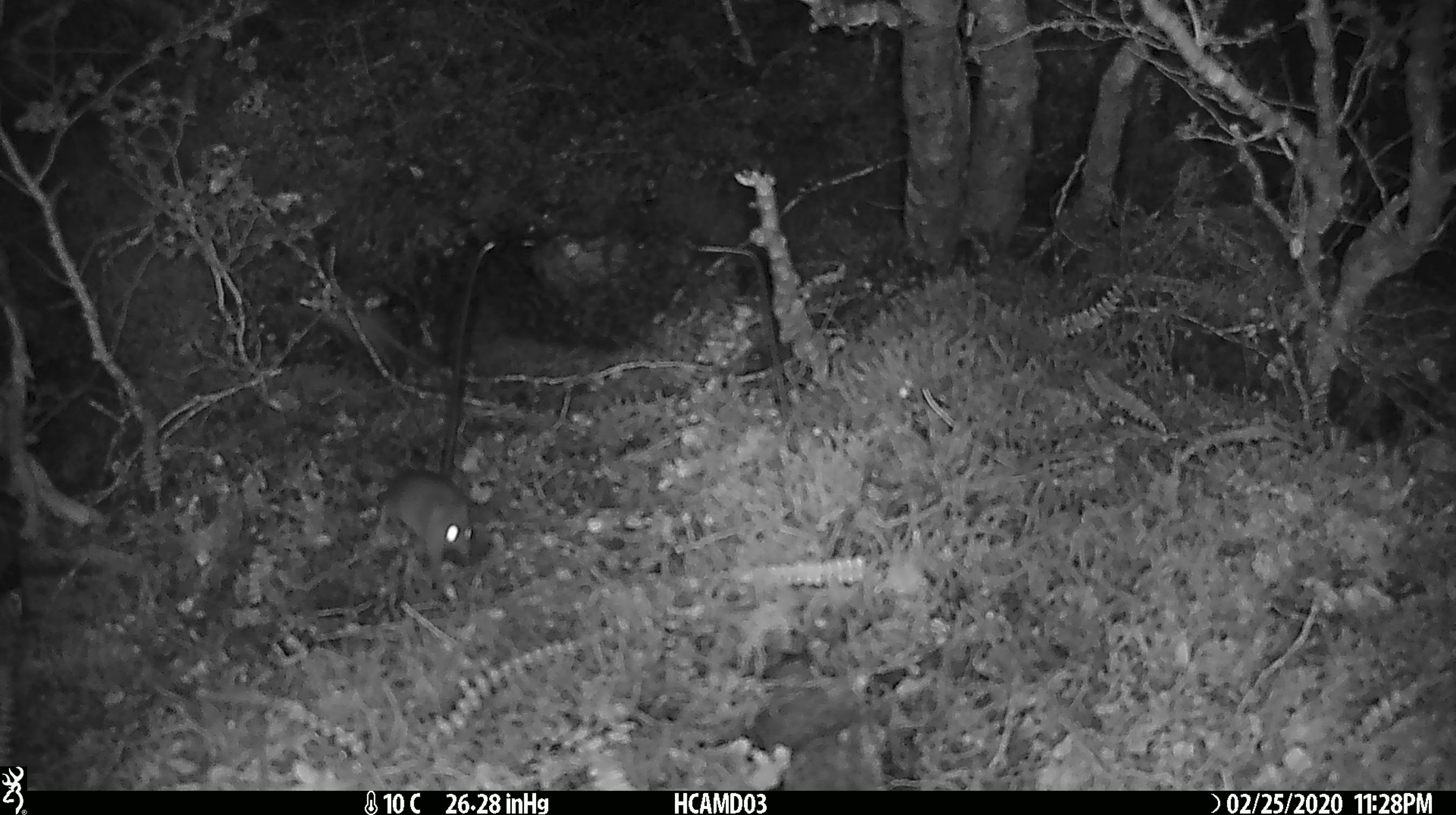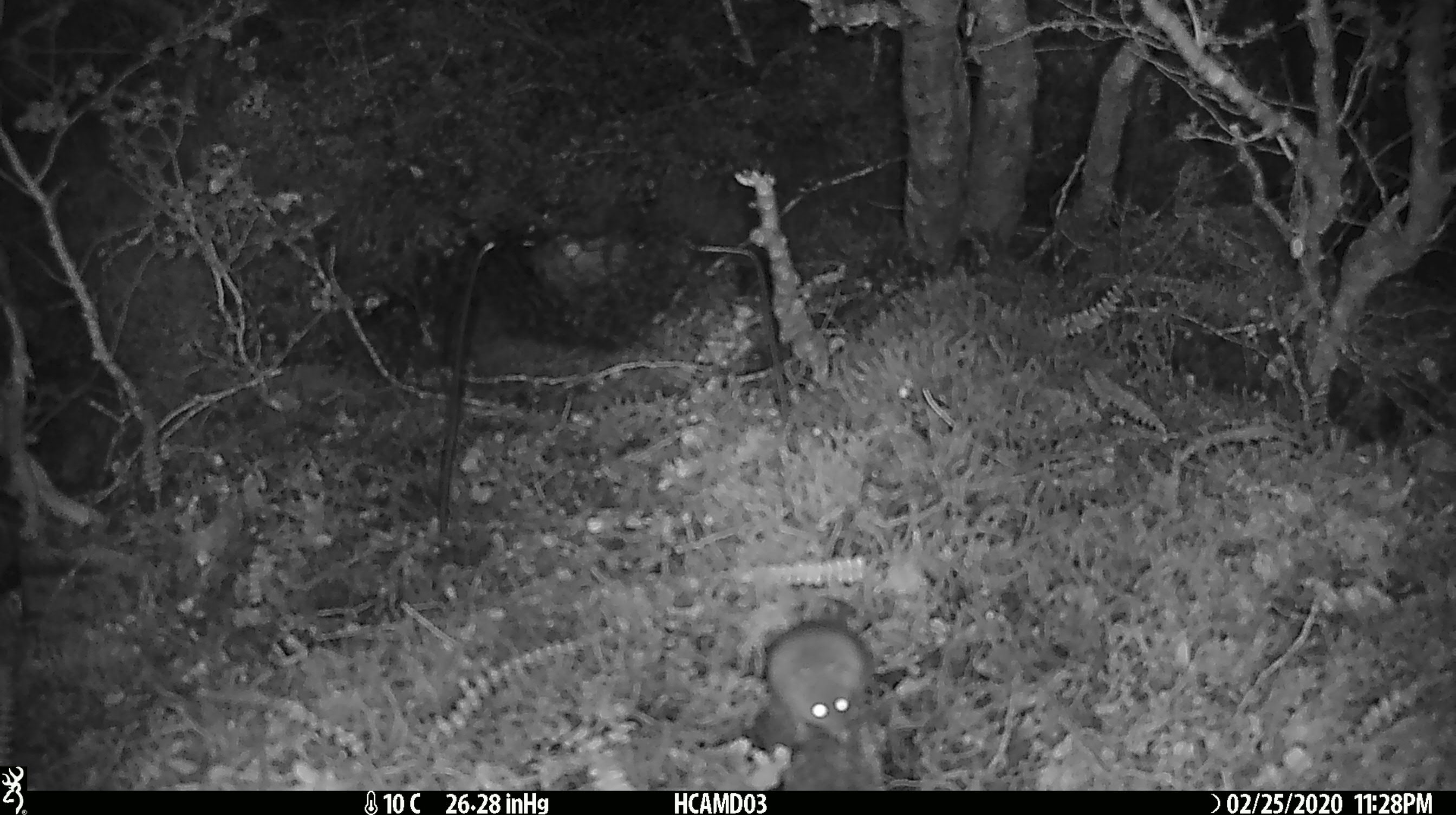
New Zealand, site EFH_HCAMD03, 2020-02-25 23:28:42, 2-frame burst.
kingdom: Animalia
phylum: Chordata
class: Mammalia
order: Rodentia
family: Muridae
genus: Mus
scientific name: Mus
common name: mouse